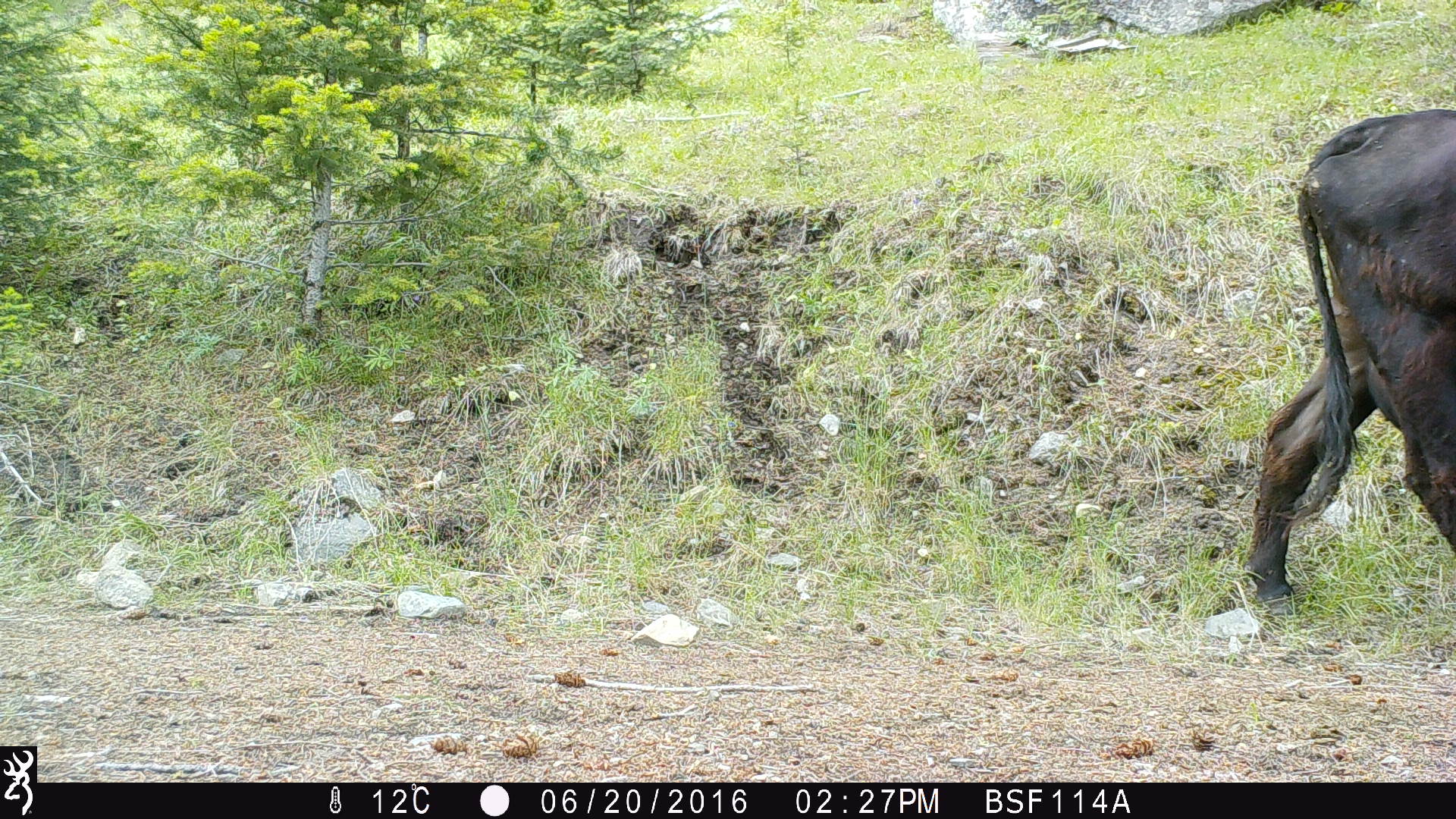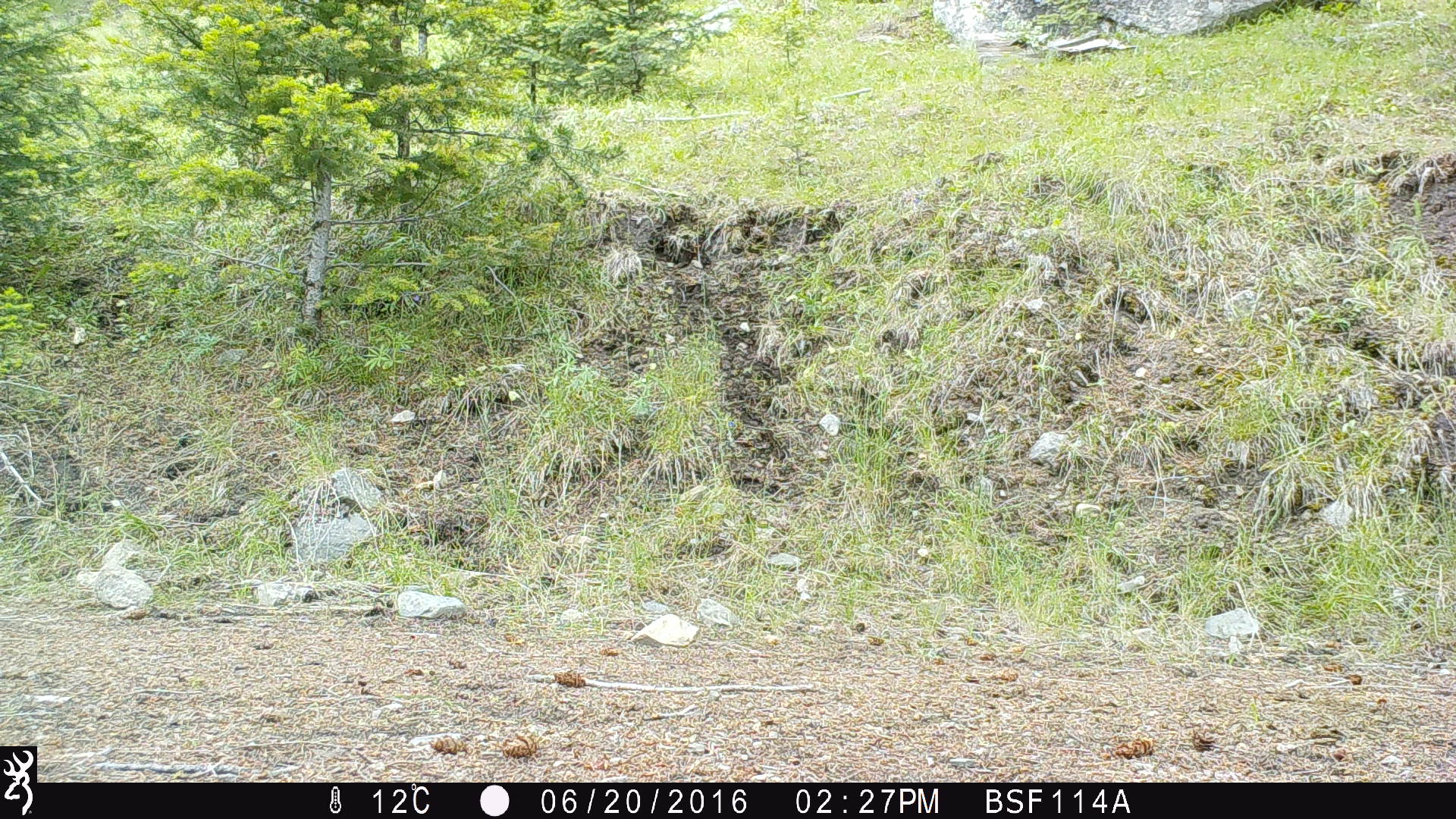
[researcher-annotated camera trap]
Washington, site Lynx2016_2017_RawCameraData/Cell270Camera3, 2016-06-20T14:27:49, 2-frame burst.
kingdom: Animalia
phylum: Chordata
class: Mammalia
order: Artiodactyla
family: Bovidae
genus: Bos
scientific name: Bos taurus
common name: domestic cattle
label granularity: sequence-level